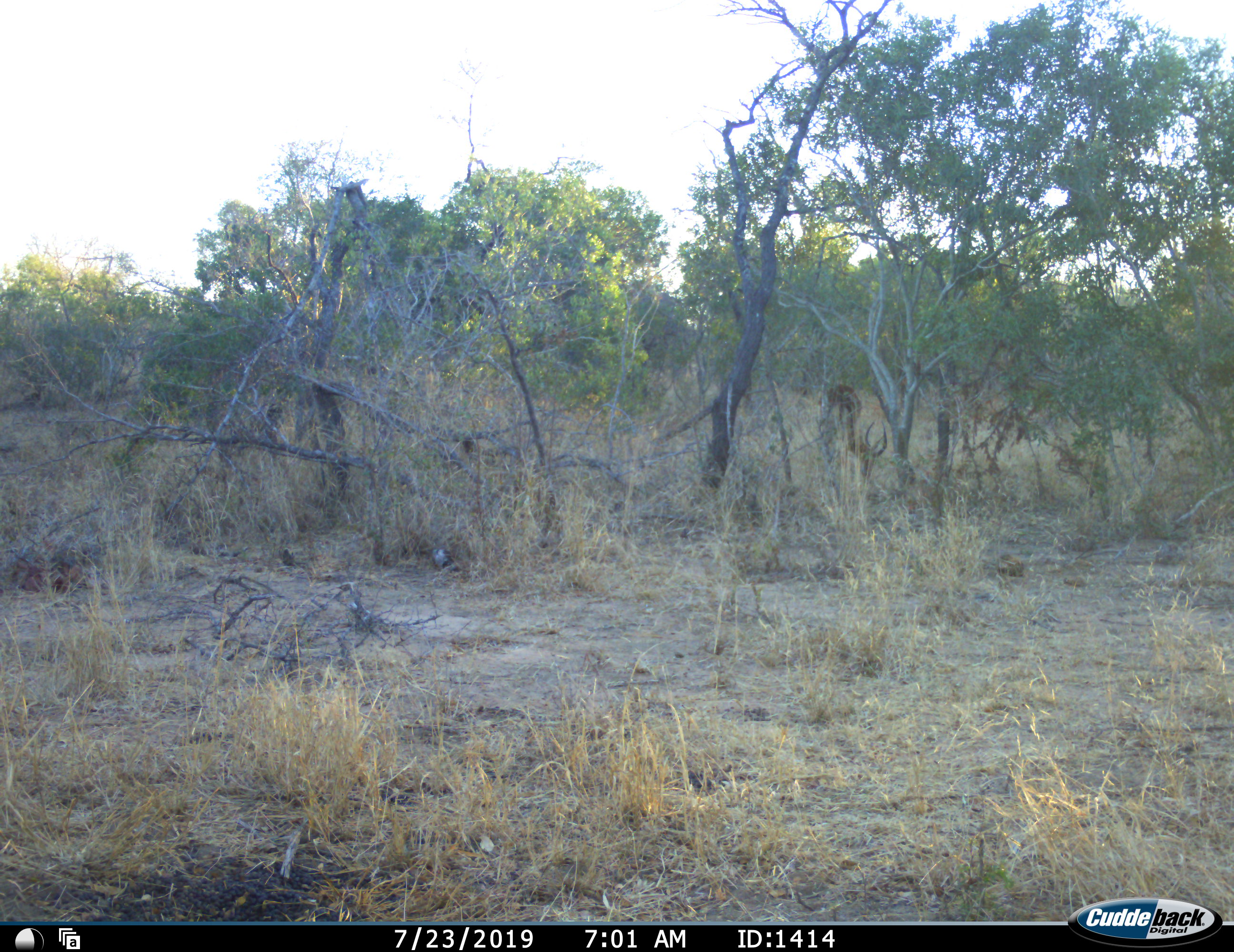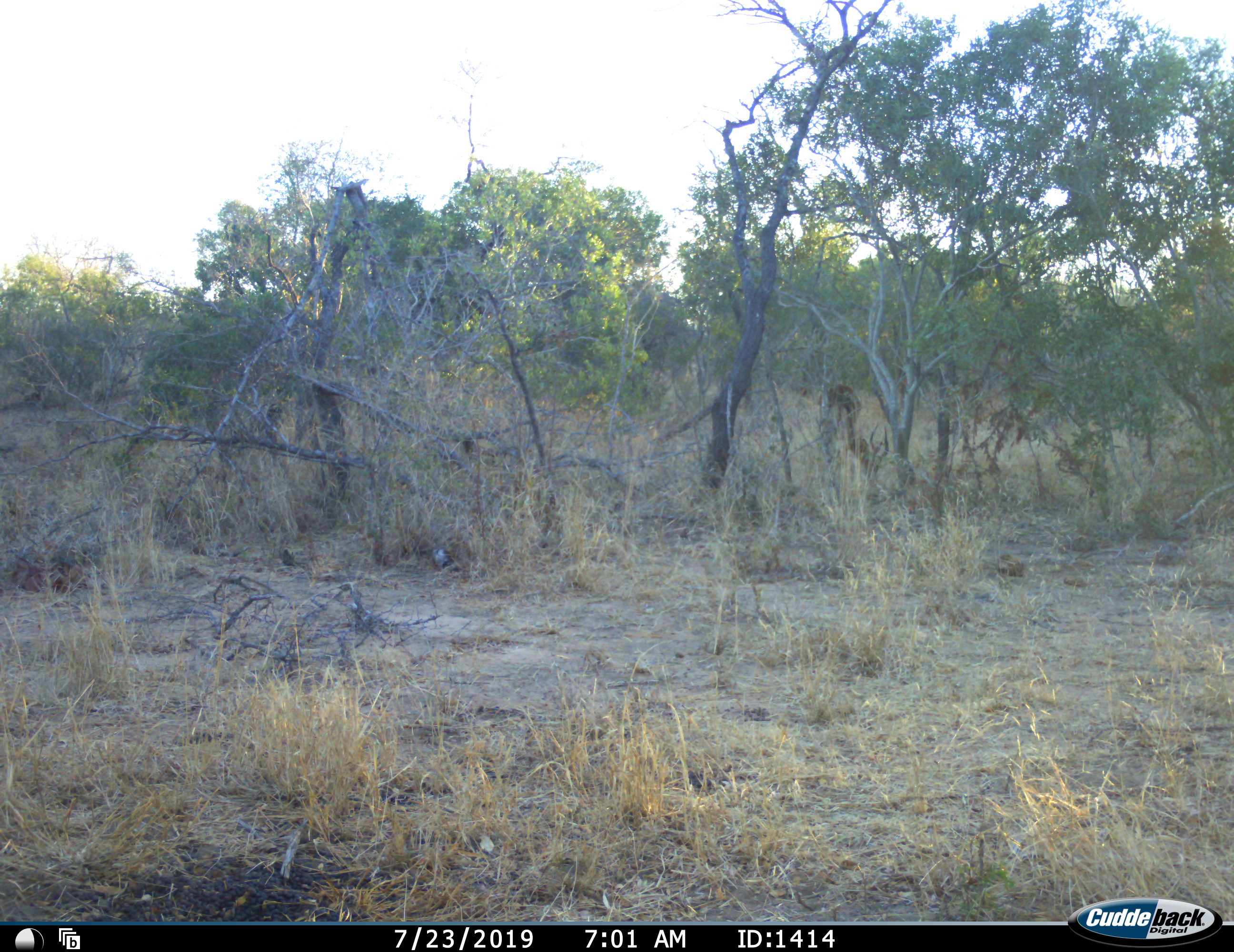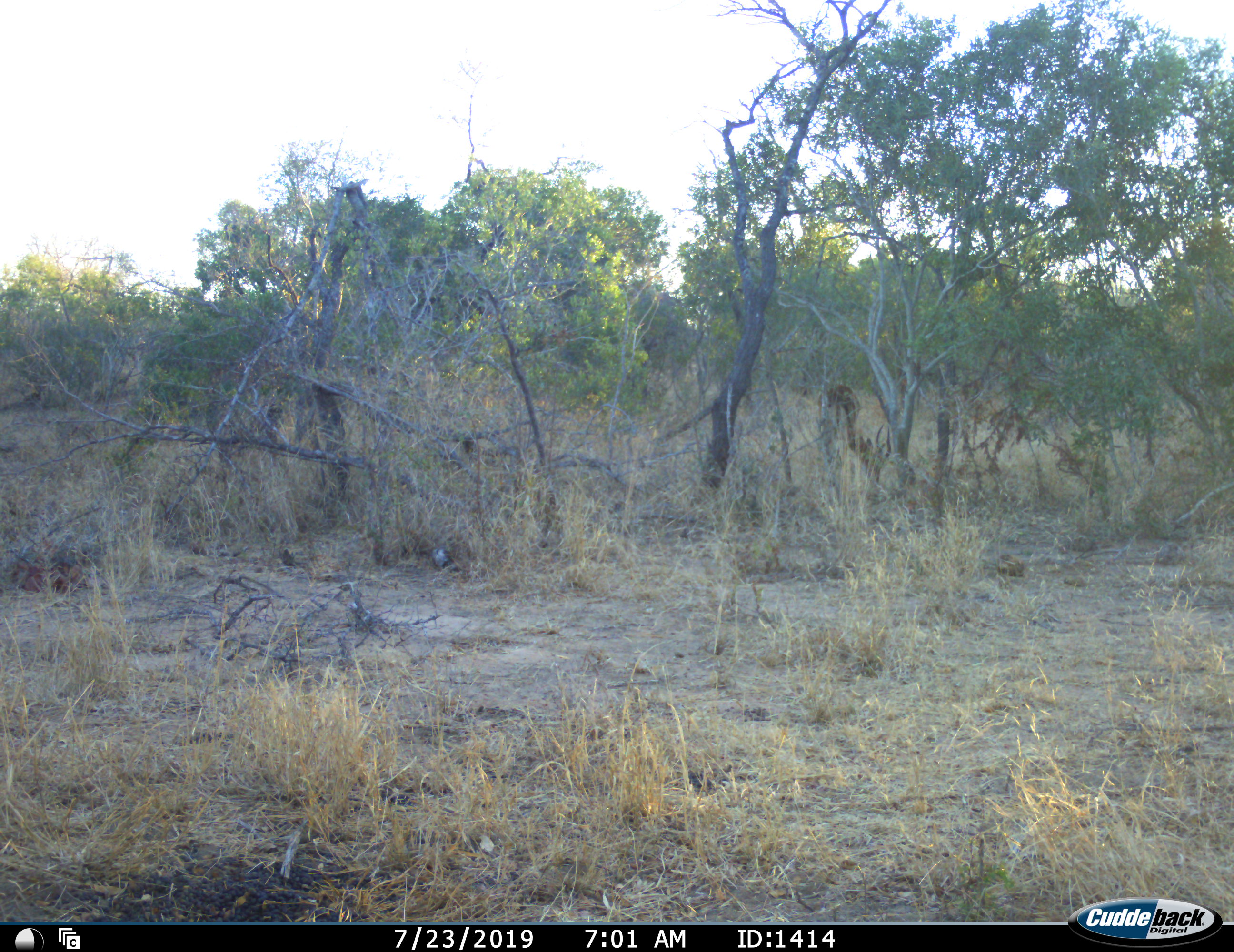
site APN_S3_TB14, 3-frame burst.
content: unidentified animal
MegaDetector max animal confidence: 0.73